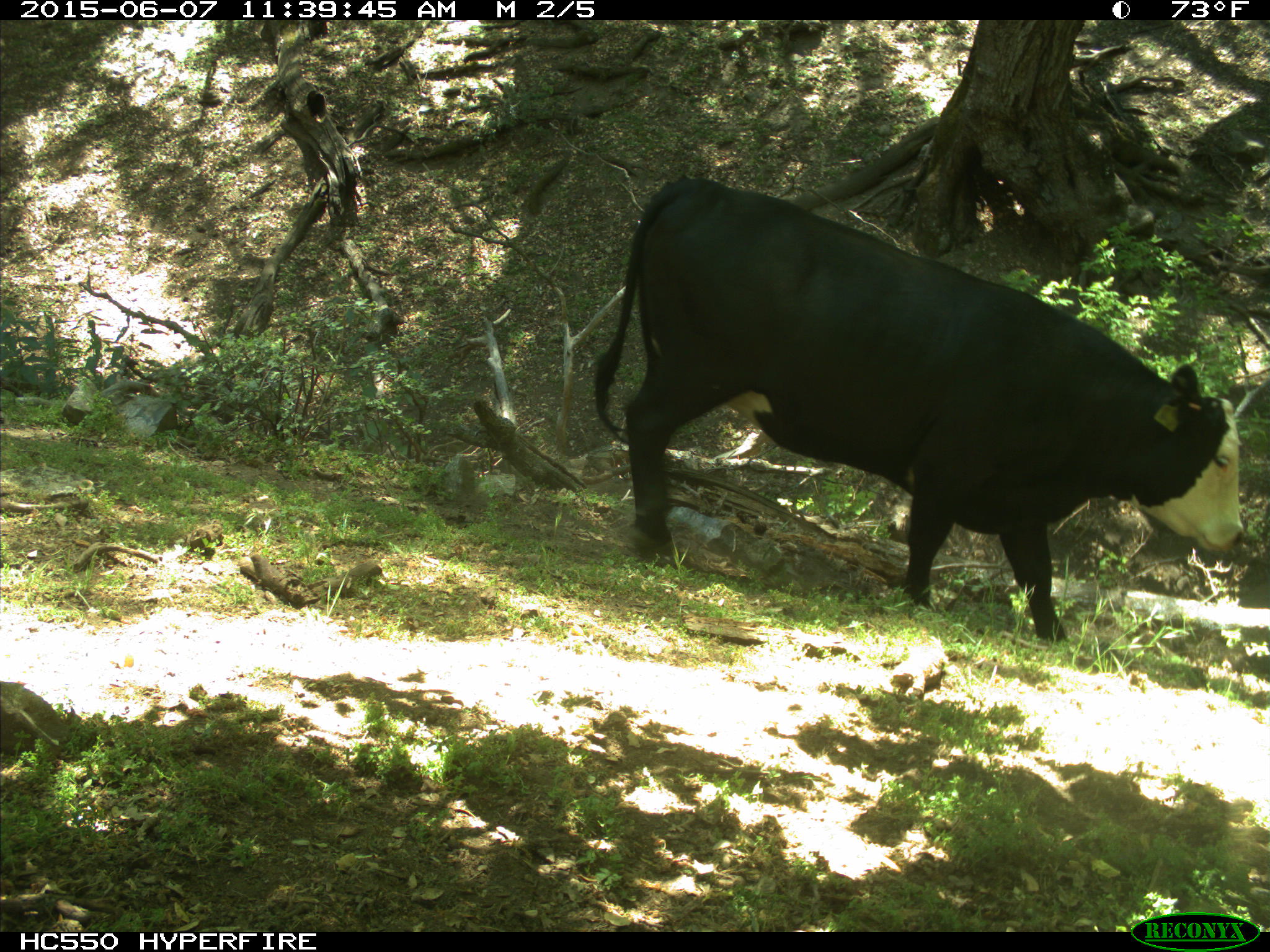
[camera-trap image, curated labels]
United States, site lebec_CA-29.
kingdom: Animalia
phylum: Chordata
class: Mammalia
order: Artiodactyla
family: Bovidae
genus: Bos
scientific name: Bos taurus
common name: domestic cow